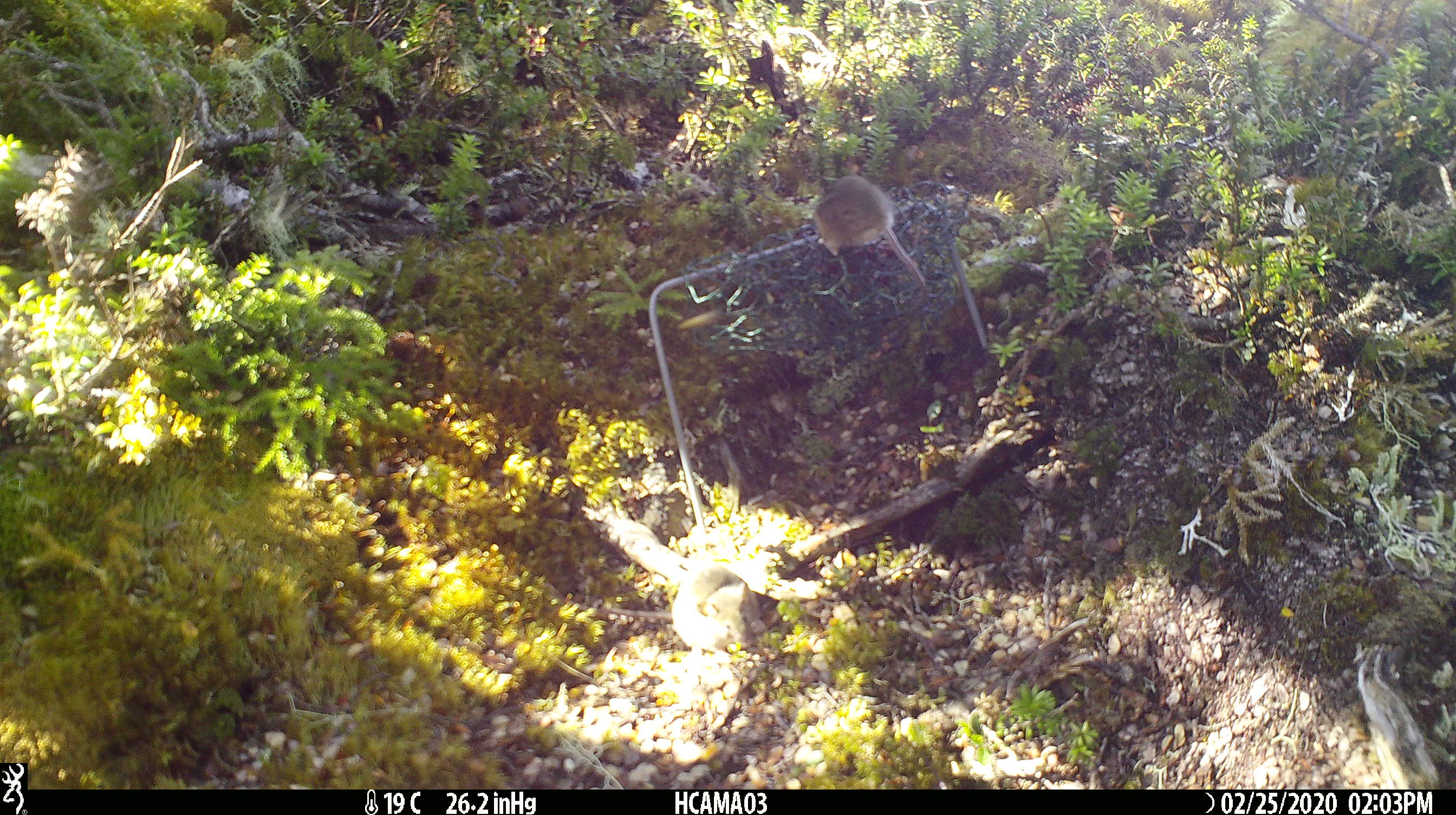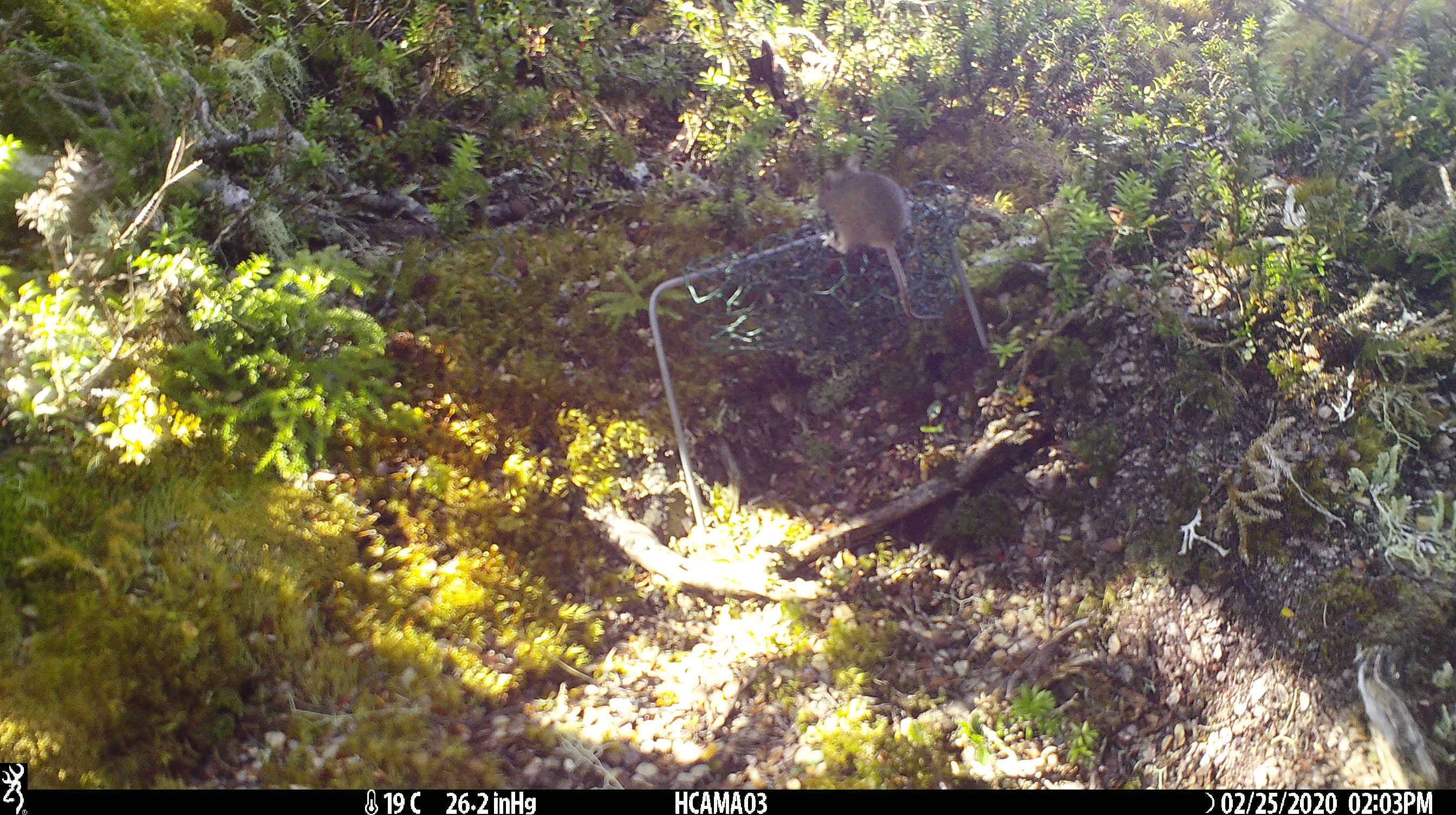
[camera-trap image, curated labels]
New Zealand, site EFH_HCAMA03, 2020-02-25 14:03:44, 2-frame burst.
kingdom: Animalia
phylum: Chordata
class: Mammalia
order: Rodentia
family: Muridae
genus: Mus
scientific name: Mus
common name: mouse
Mouse (Mus).